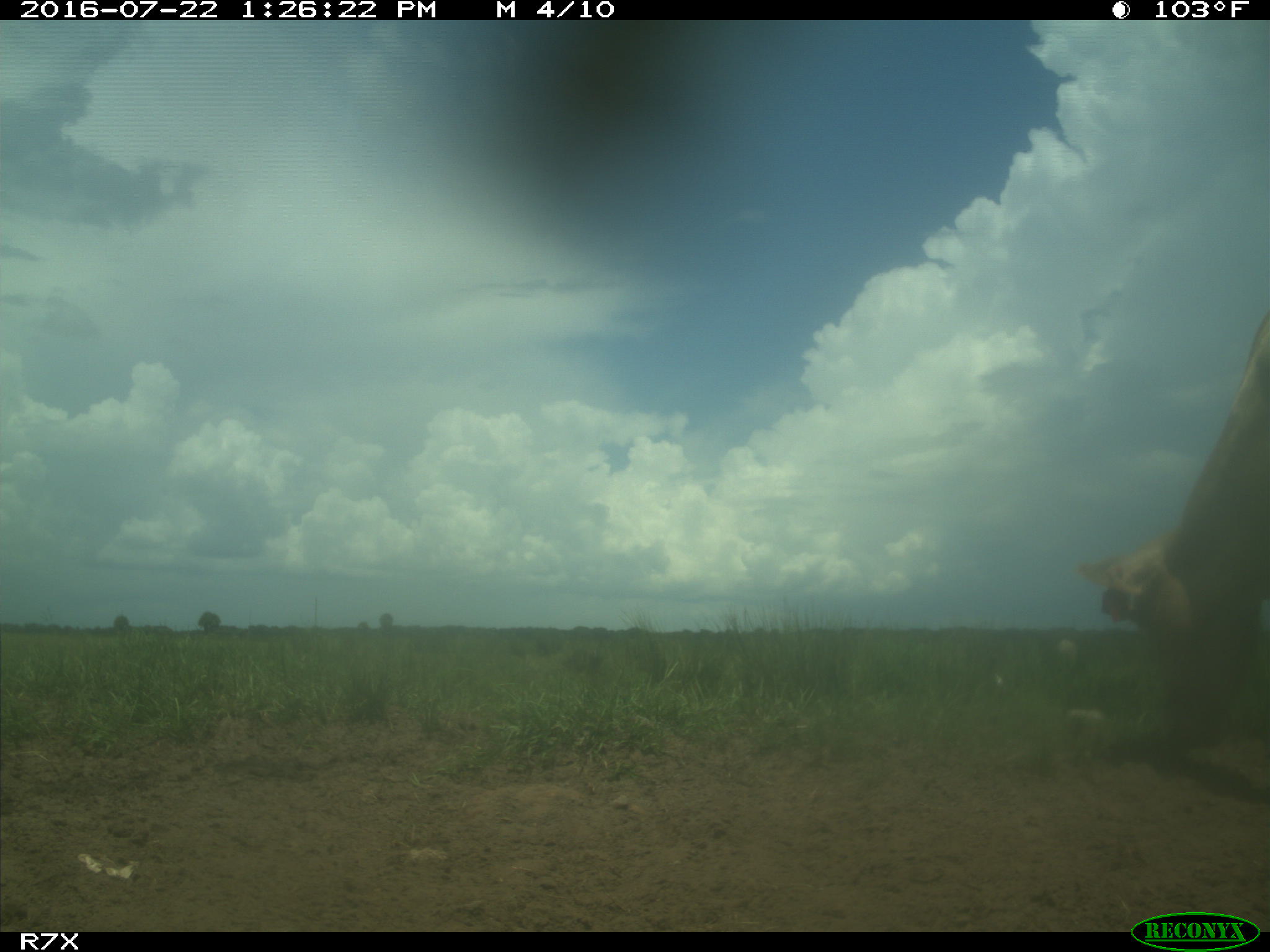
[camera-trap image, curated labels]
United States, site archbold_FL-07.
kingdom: Animalia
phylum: Chordata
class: Mammalia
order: Artiodactyla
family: Bovidae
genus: Bos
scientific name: Bos taurus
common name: domestic cow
Bos taurus (domestic cow).